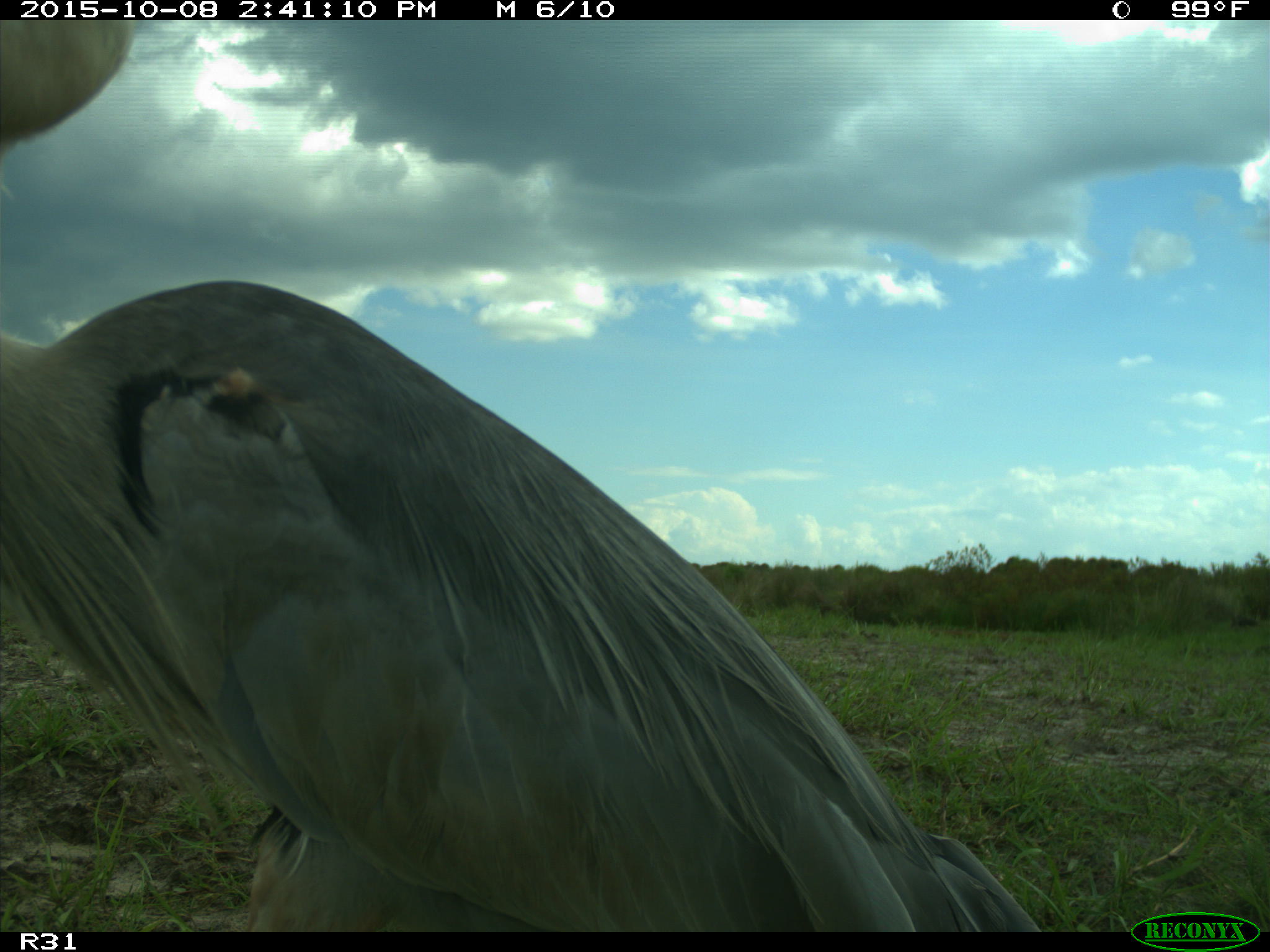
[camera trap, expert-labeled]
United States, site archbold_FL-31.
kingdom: Animalia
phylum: Chordata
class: Aves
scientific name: Aves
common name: birds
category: unidentified bird